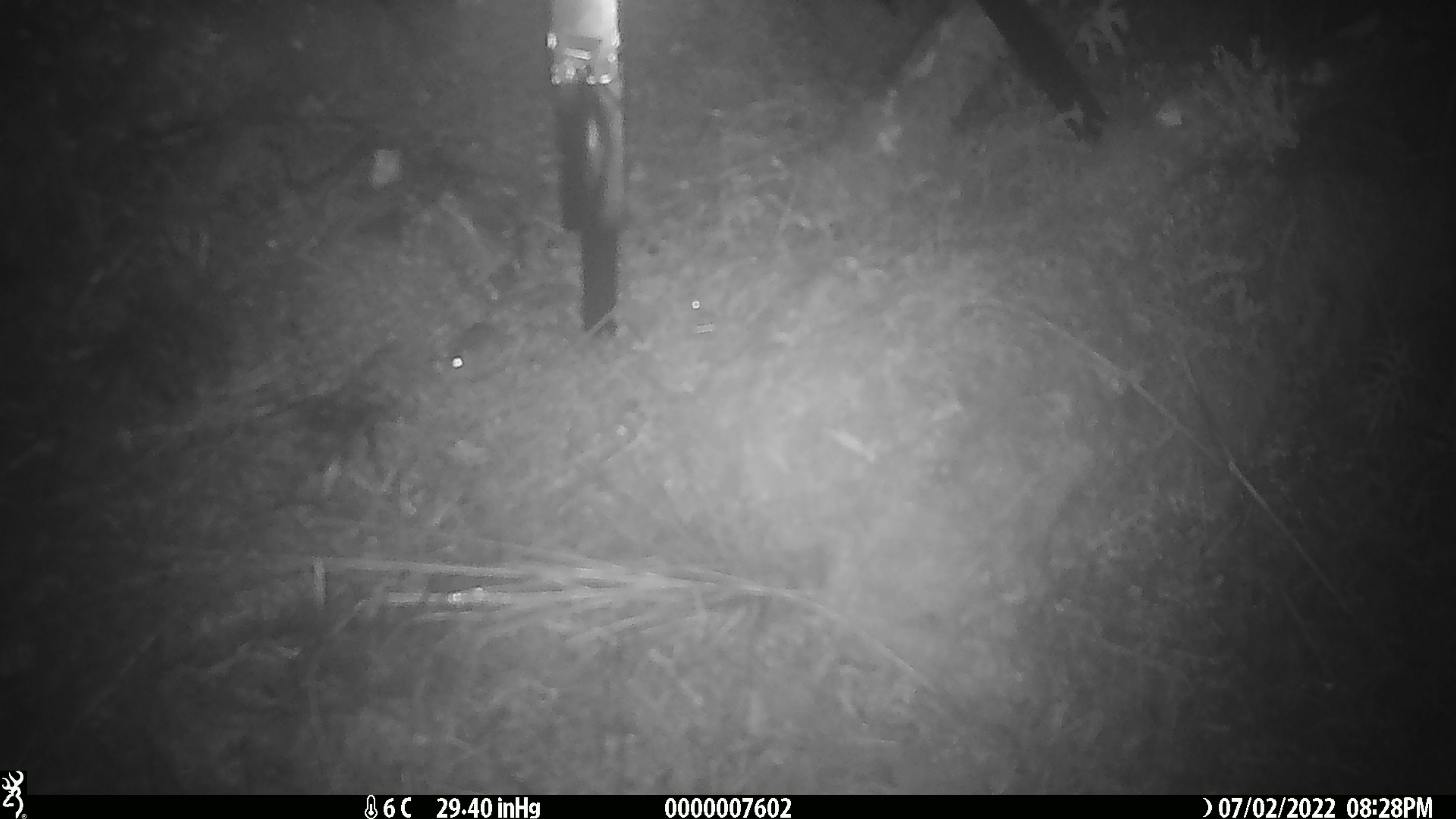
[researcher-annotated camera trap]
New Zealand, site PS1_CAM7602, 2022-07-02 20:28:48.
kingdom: Animalia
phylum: Chordata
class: Mammalia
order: Rodentia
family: Muridae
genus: Mus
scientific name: Mus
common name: mouse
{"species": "mouse (Mus)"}